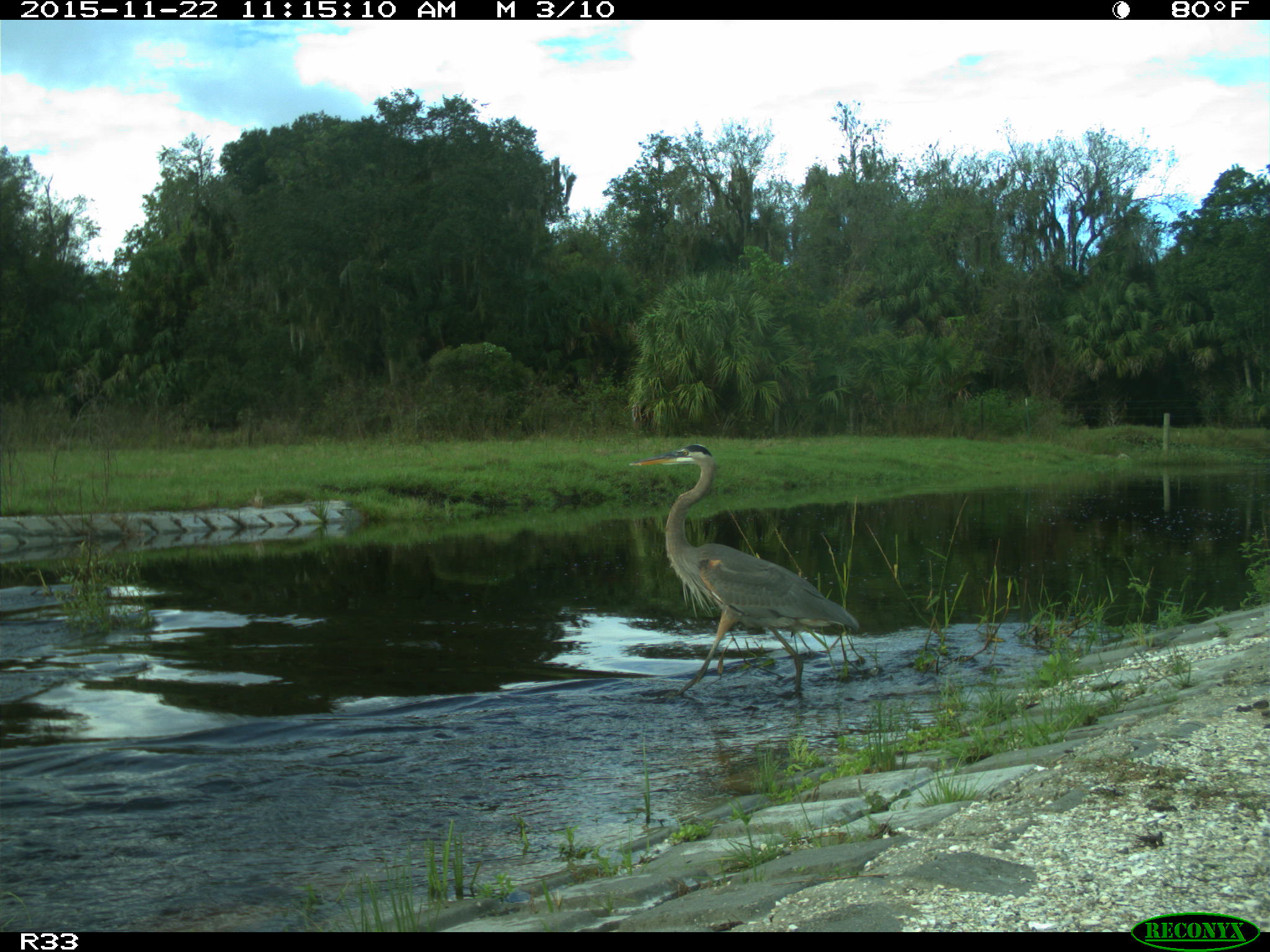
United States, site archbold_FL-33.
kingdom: Animalia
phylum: Chordata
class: Aves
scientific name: Aves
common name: birds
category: unidentified bird